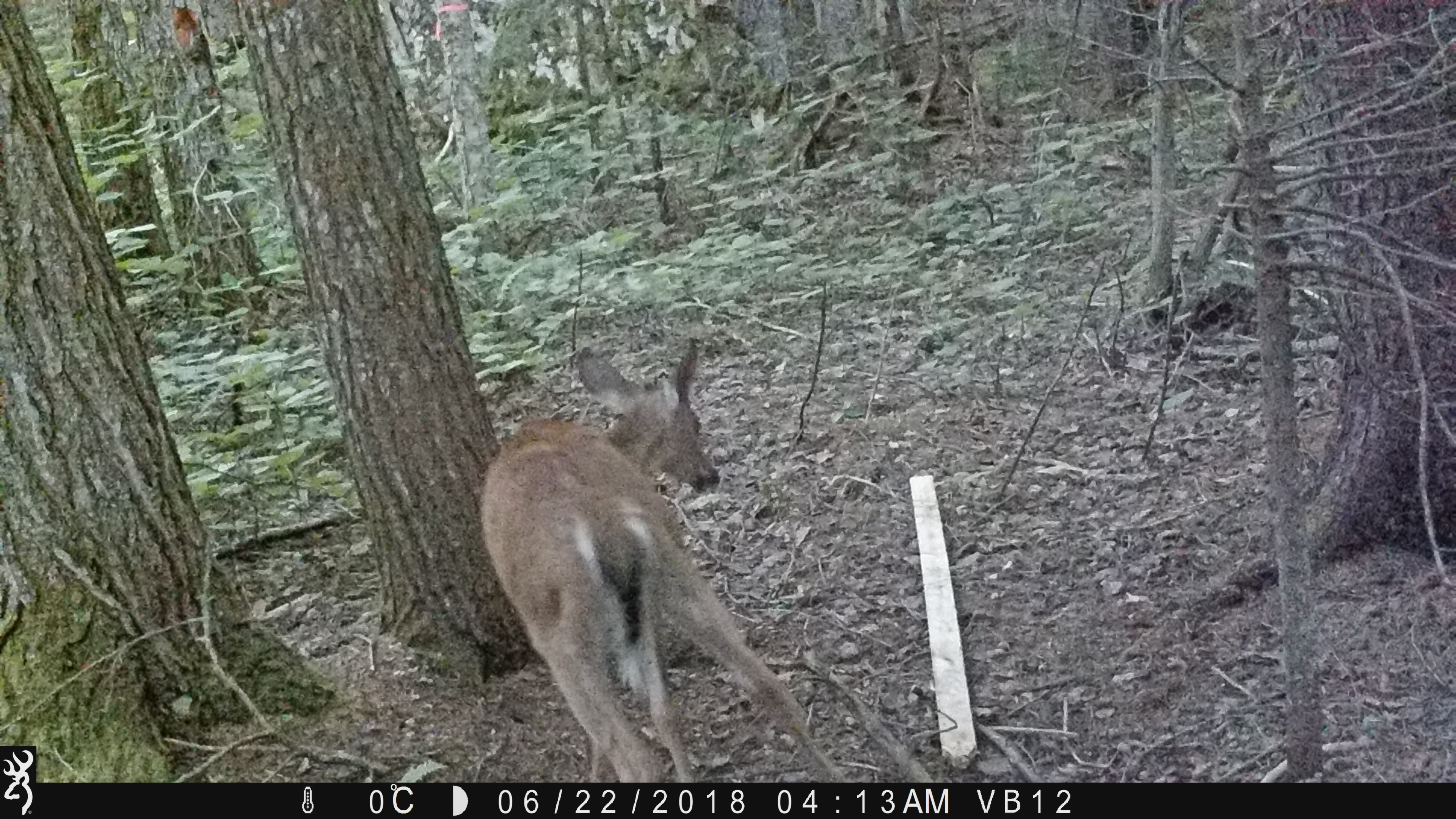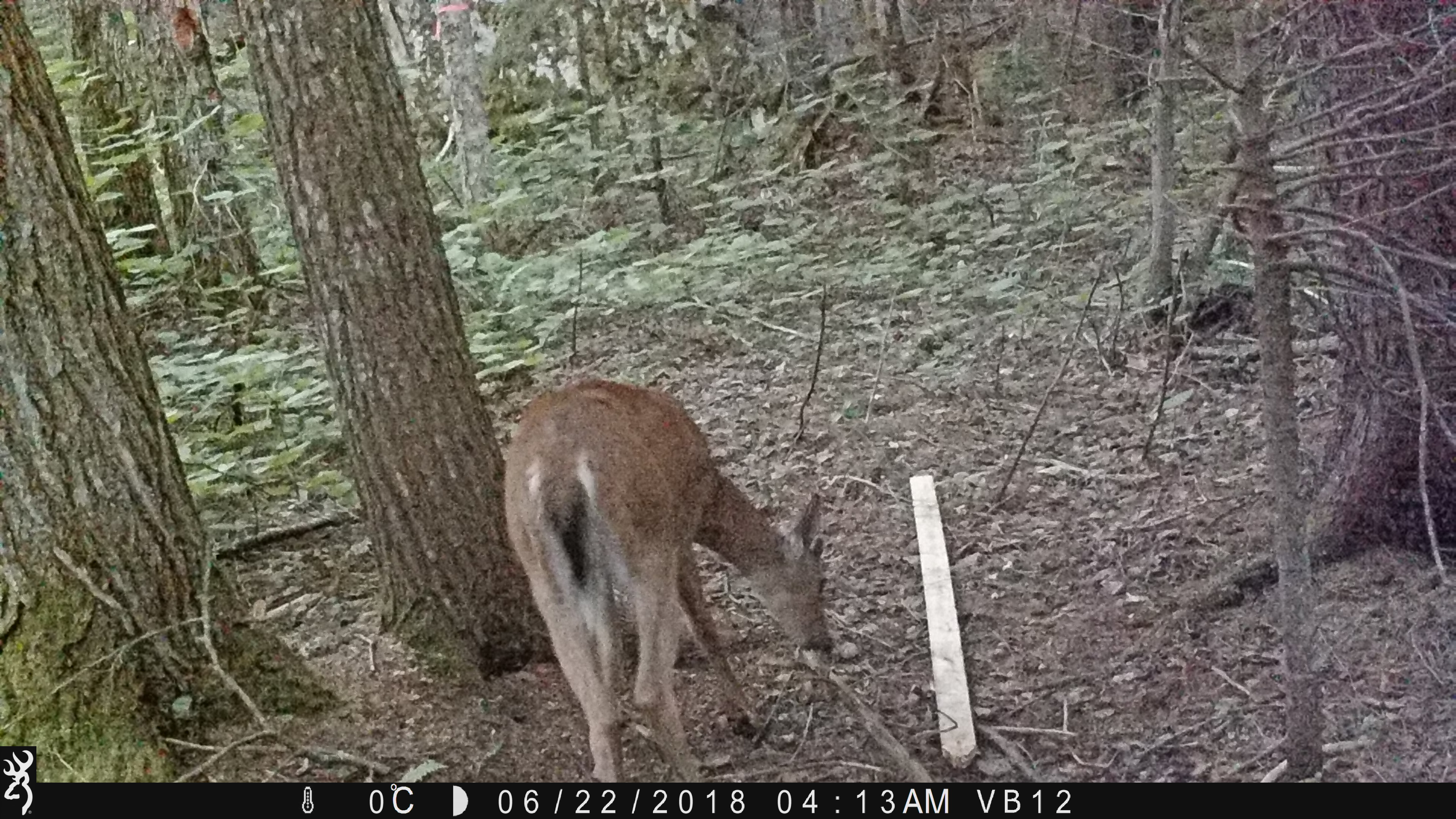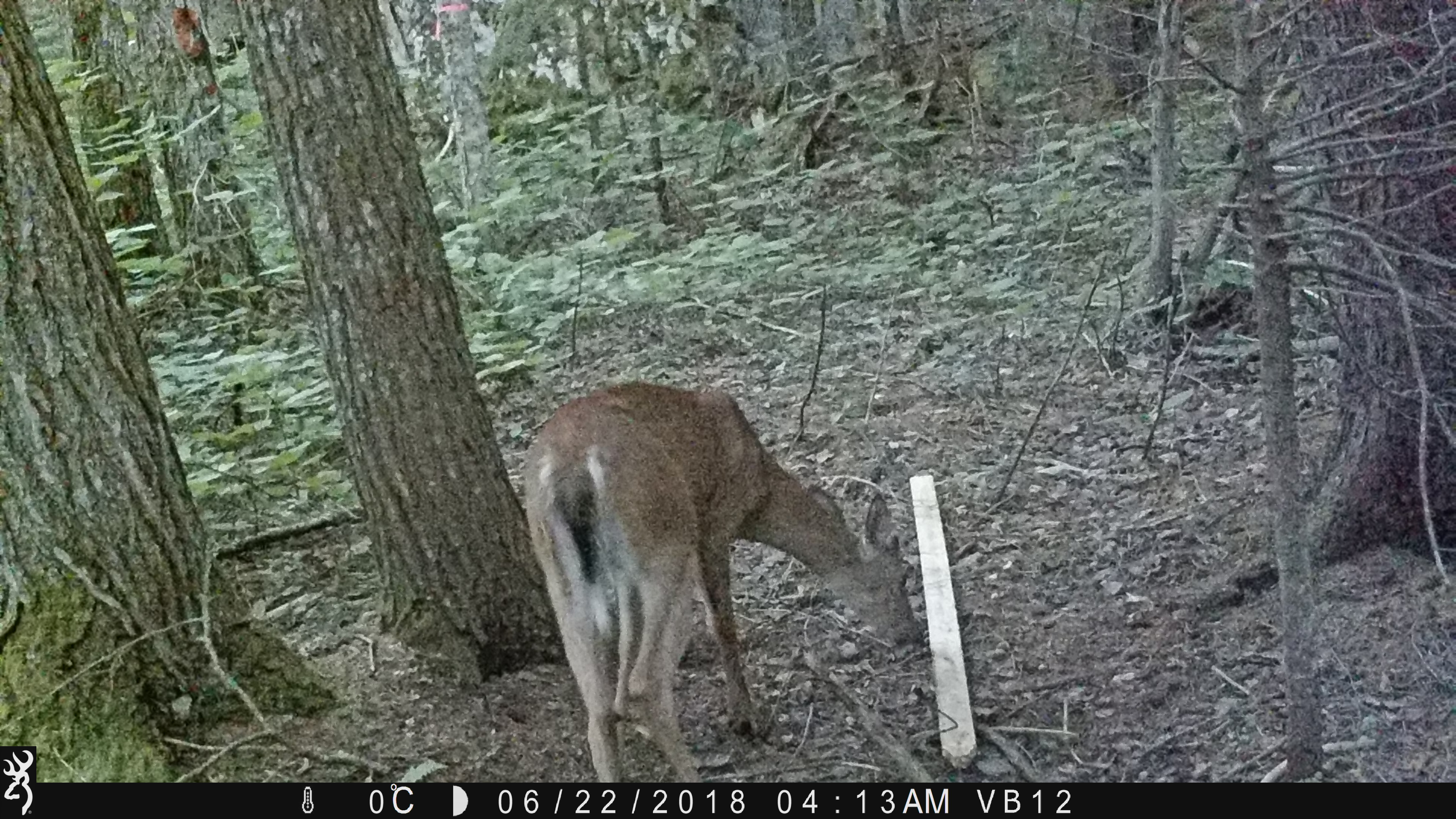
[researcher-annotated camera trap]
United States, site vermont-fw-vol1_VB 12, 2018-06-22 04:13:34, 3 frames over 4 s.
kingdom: Animalia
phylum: Chordata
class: Mammalia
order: Artiodactyla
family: Cervidae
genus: Odocoileus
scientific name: Odocoileus virginianus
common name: white-tailed deer